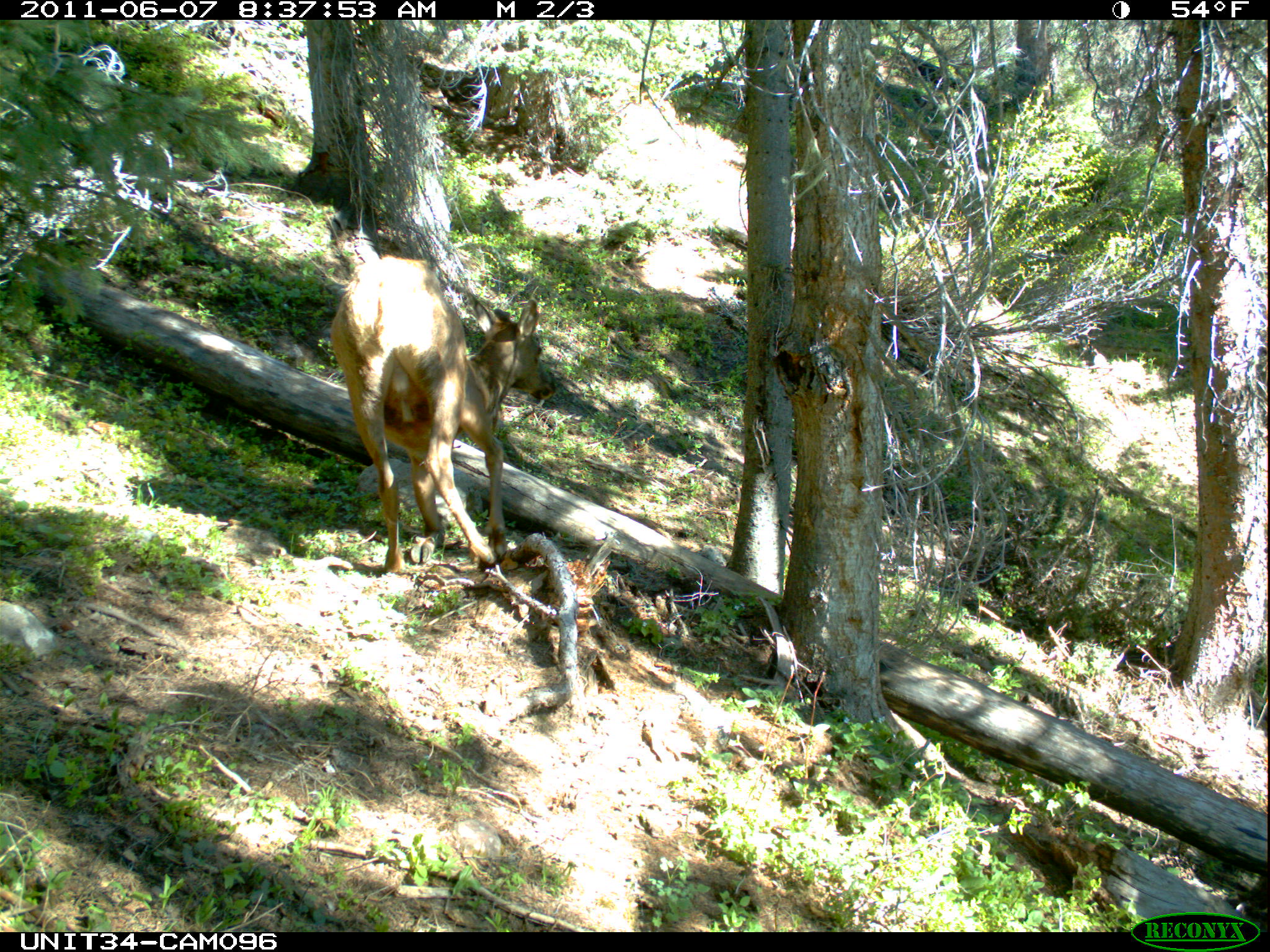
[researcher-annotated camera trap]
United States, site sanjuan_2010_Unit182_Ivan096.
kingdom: Animalia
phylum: Chordata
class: Mammalia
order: Artiodactyla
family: Cervidae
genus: Cervus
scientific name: Cervus elaphus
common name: red deer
Cervus elaphus (red deer).